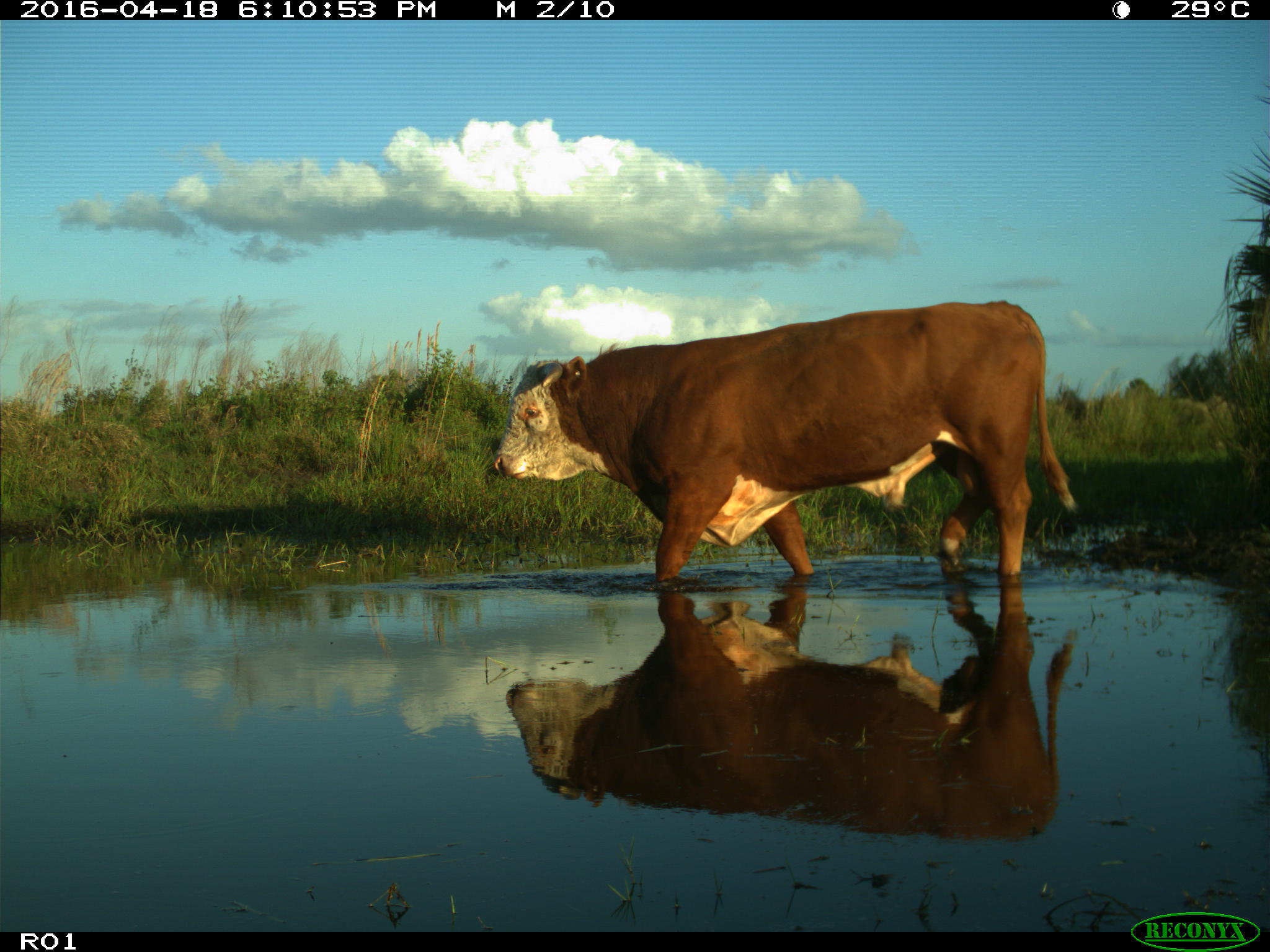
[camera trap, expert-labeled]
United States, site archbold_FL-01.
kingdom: Animalia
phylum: Chordata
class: Mammalia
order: Artiodactyla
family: Bovidae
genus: Bos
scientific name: Bos taurus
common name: domestic cow